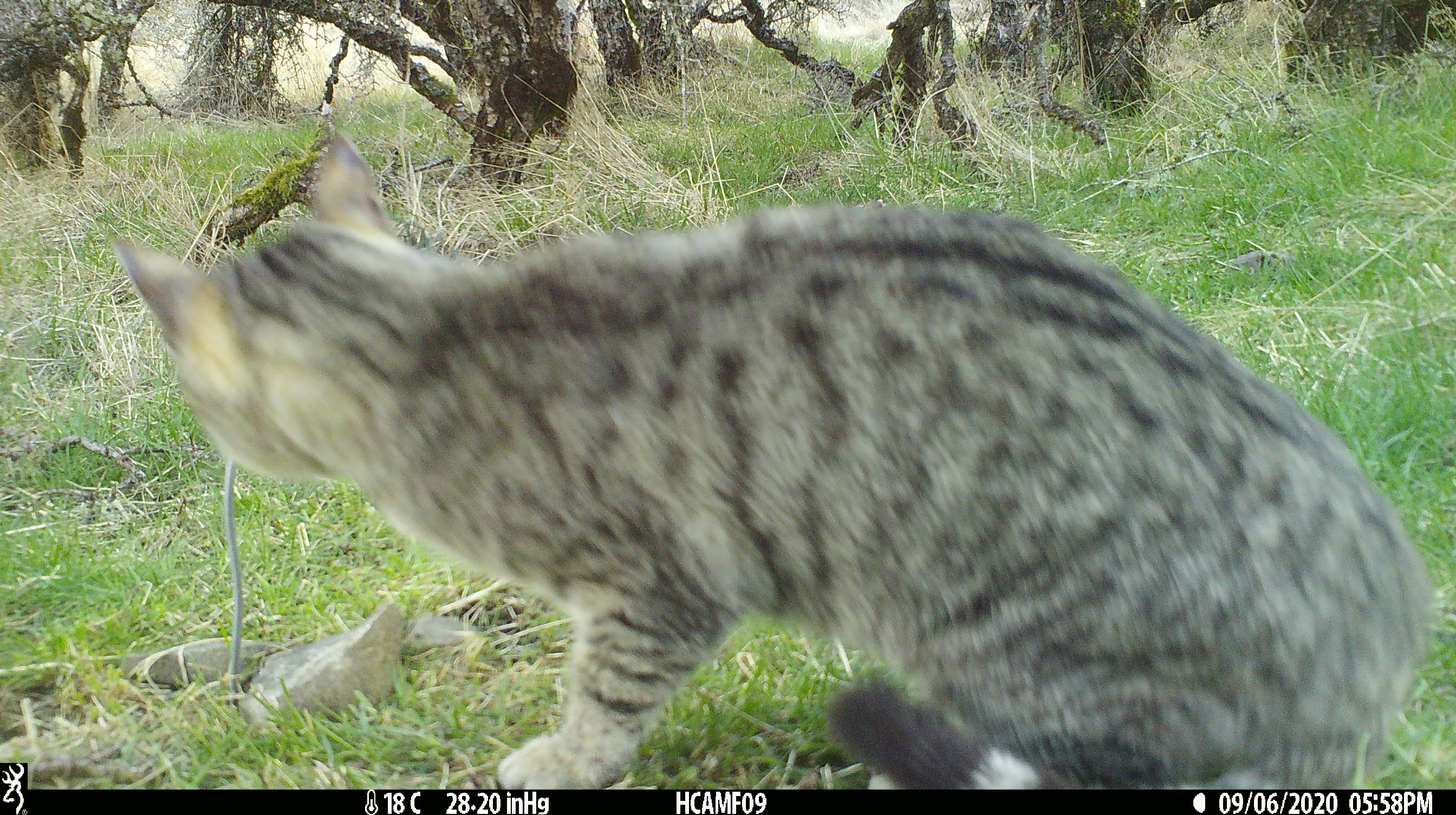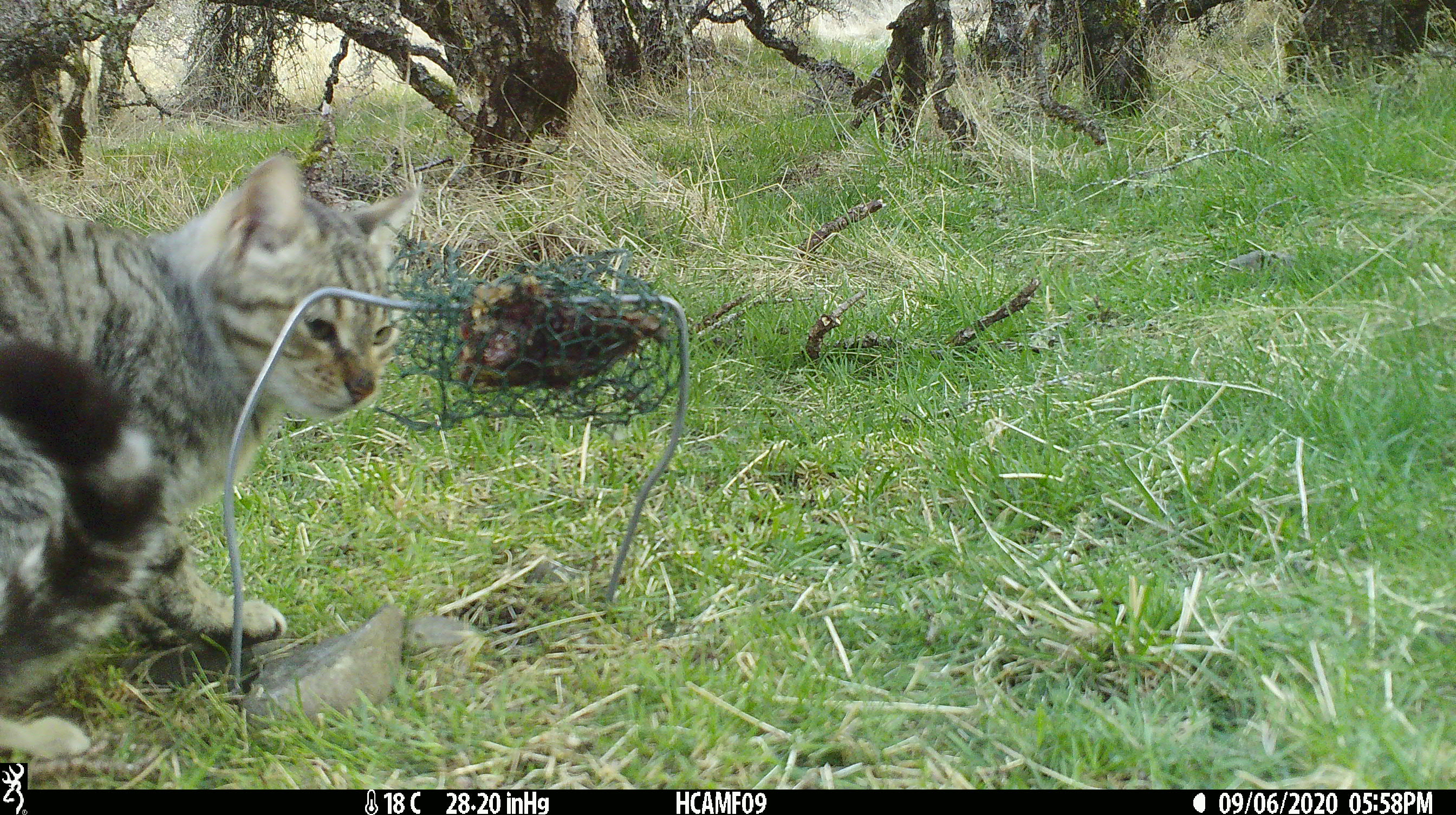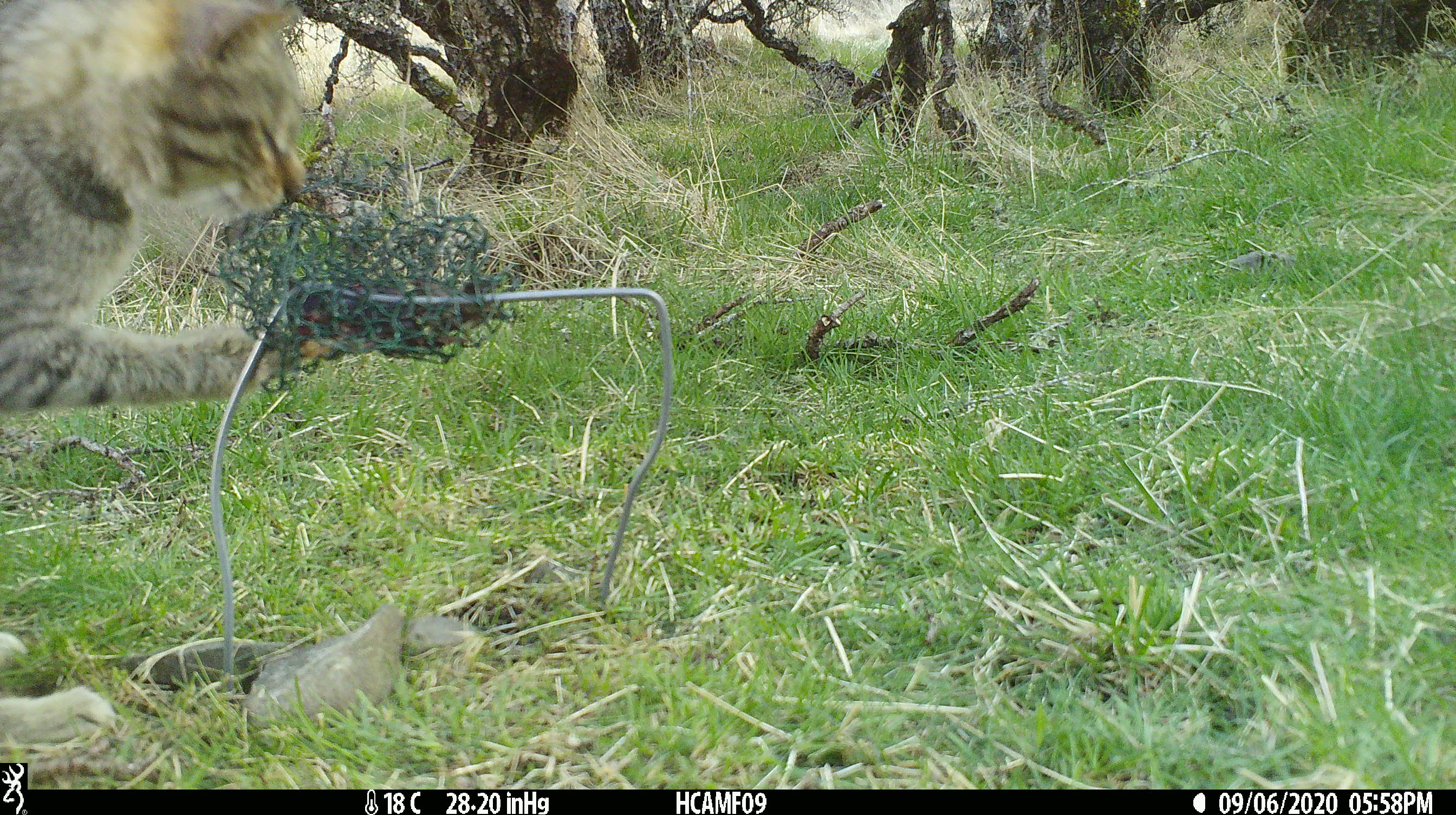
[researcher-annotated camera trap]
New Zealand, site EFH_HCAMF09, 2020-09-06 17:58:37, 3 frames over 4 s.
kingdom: Animalia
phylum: Chordata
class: Mammalia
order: Carnivora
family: Felidae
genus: Felis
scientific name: Felis catus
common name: domestic cat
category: cat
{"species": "cat (domestic cat) (Felis catus)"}